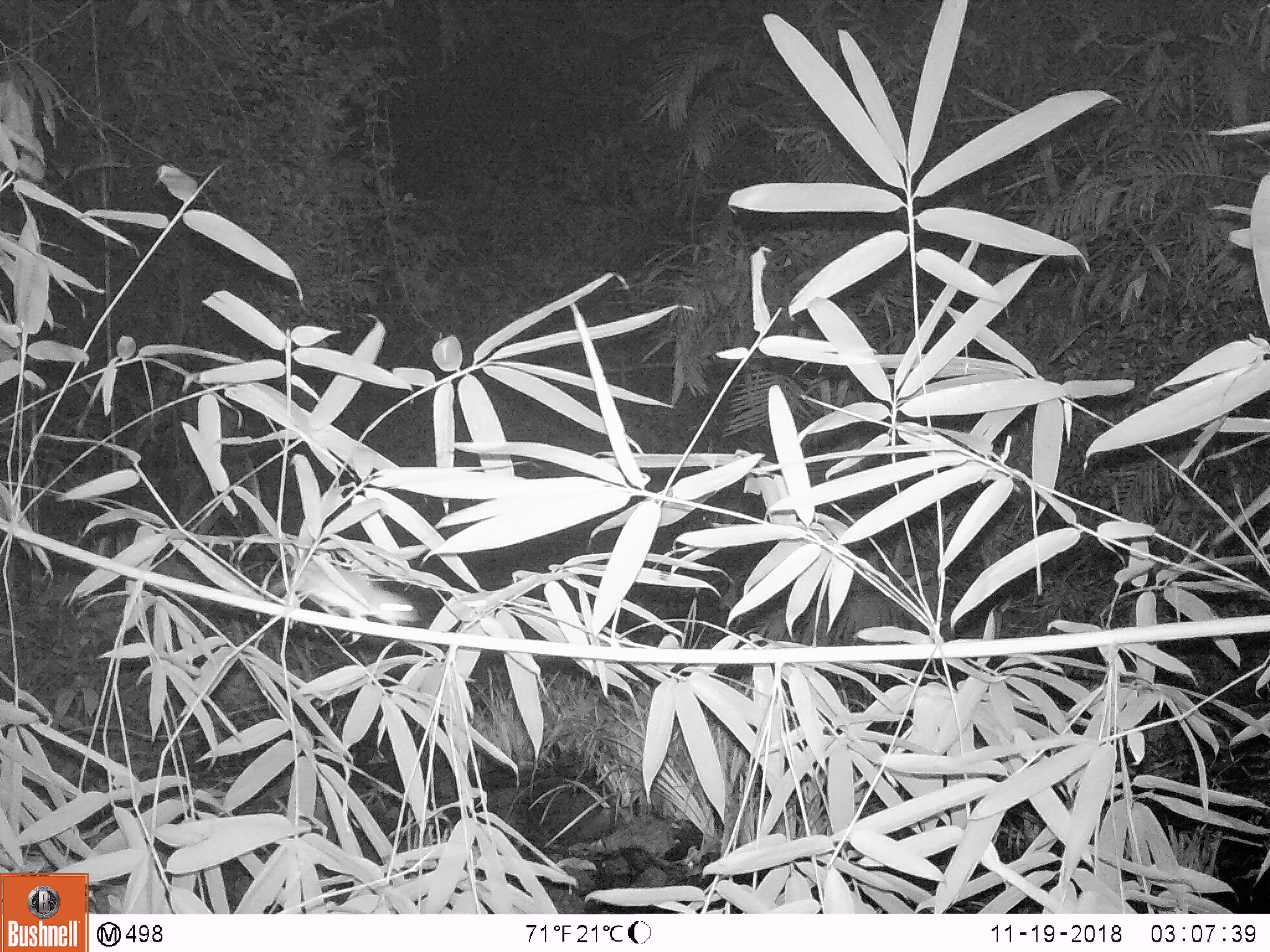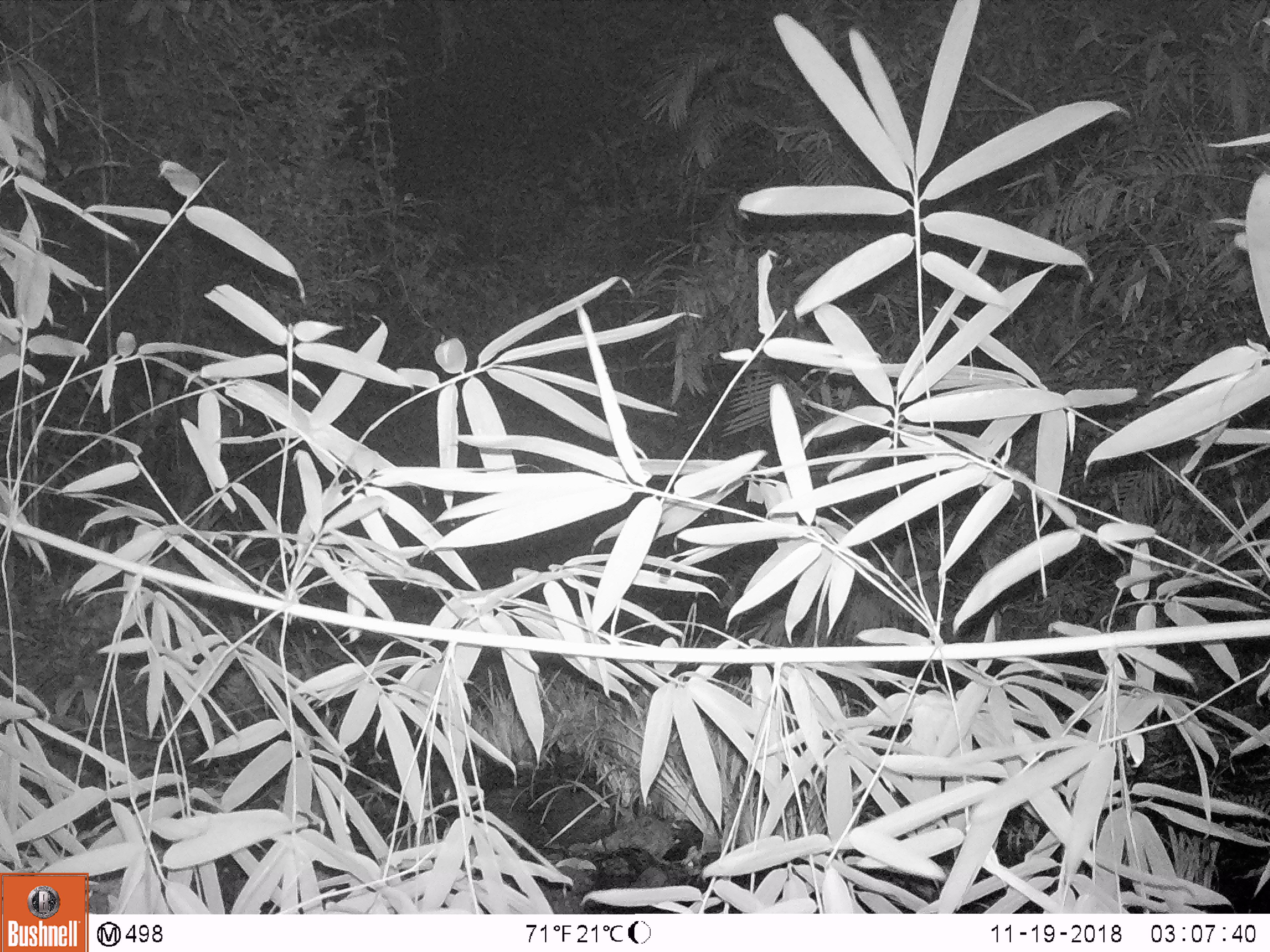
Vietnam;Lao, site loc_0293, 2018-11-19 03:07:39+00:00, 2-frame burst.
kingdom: Animalia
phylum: Chordata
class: Mammalia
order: Rodentia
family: Muridae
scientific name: Muridae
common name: old-world mice and rats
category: unidentified murid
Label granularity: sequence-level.